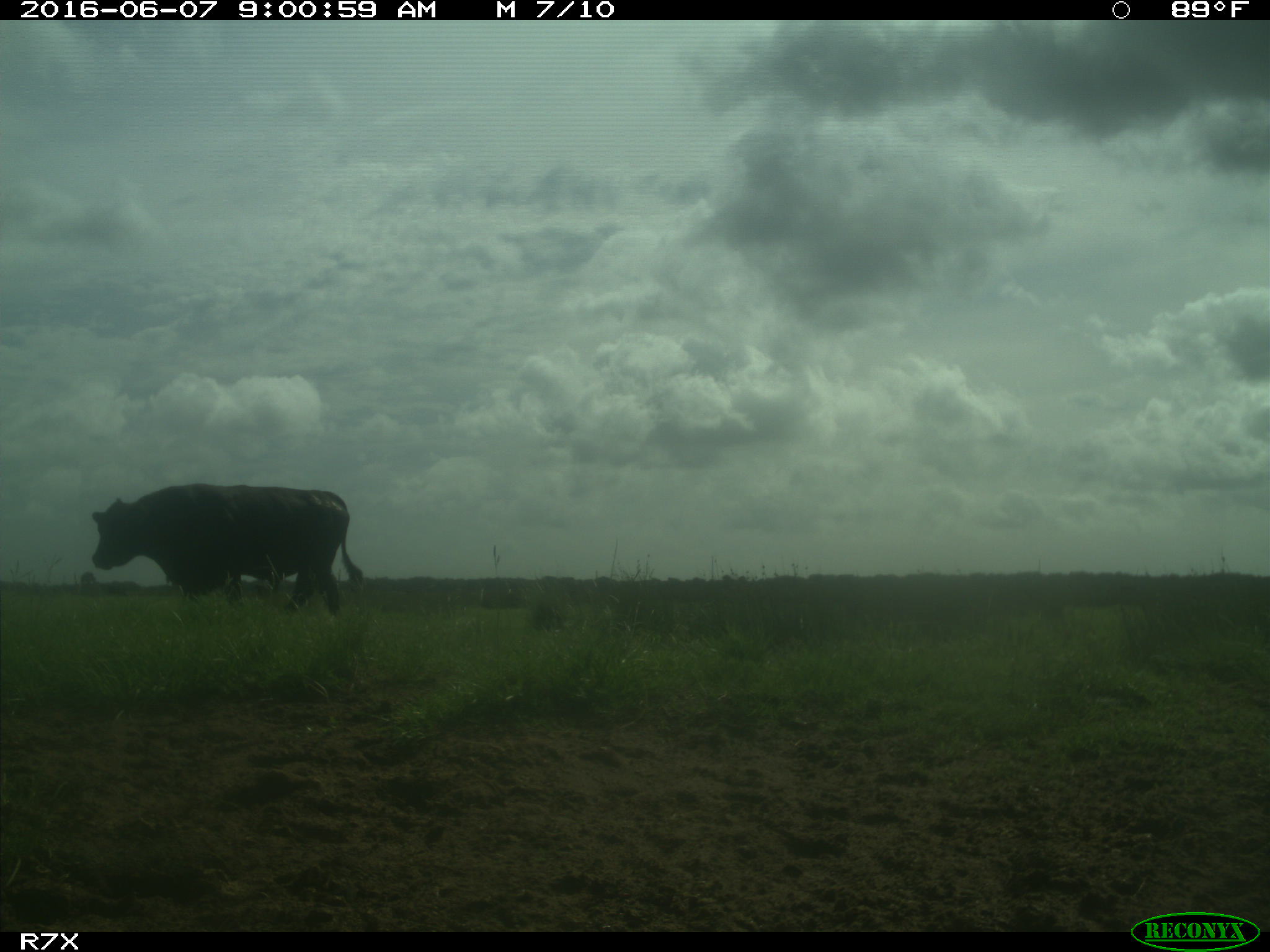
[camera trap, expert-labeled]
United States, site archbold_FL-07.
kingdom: Animalia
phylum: Chordata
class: Mammalia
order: Artiodactyla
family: Bovidae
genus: Bos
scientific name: Bos taurus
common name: domestic cow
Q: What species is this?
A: Bos taurus (domestic cow).